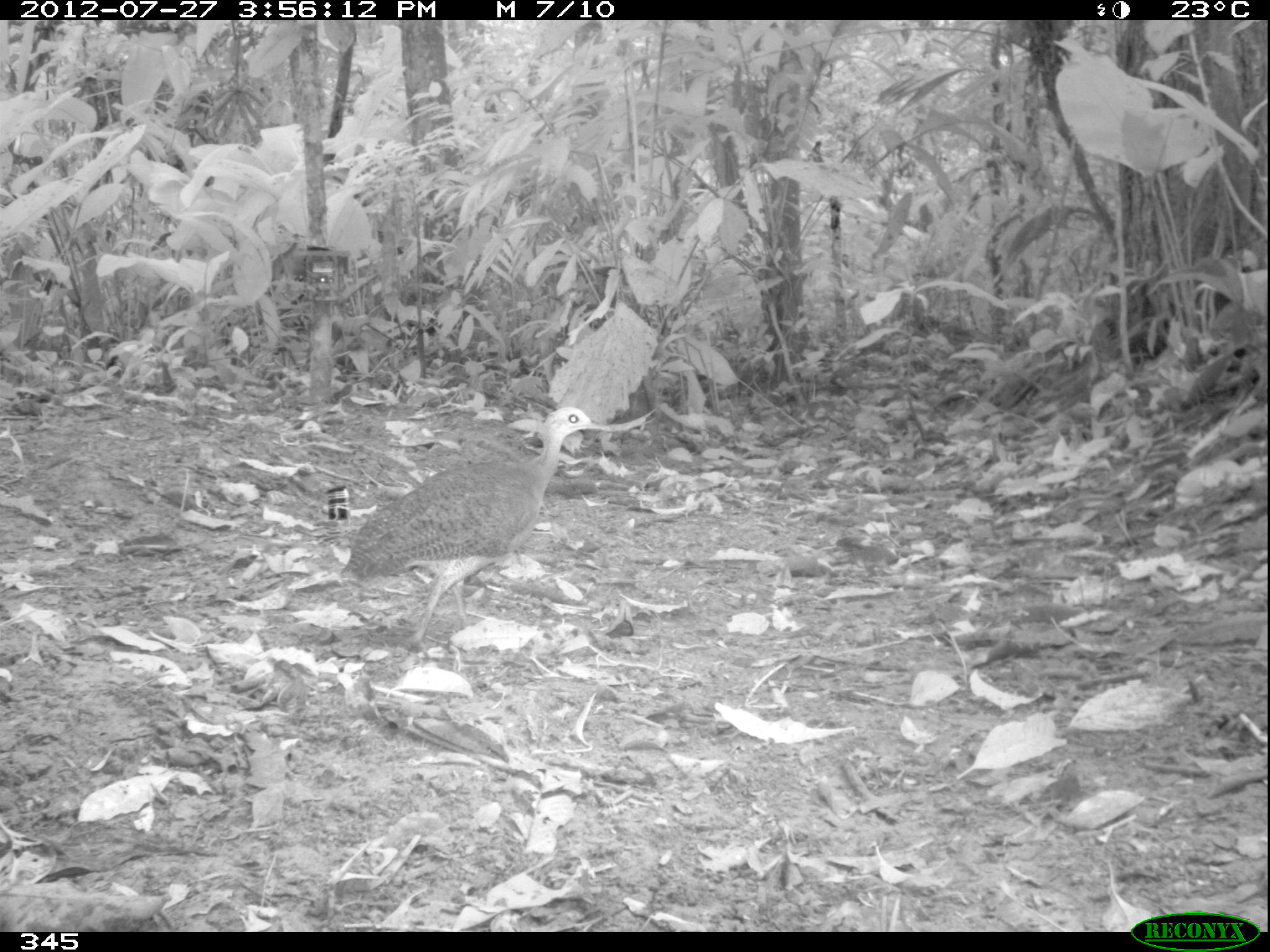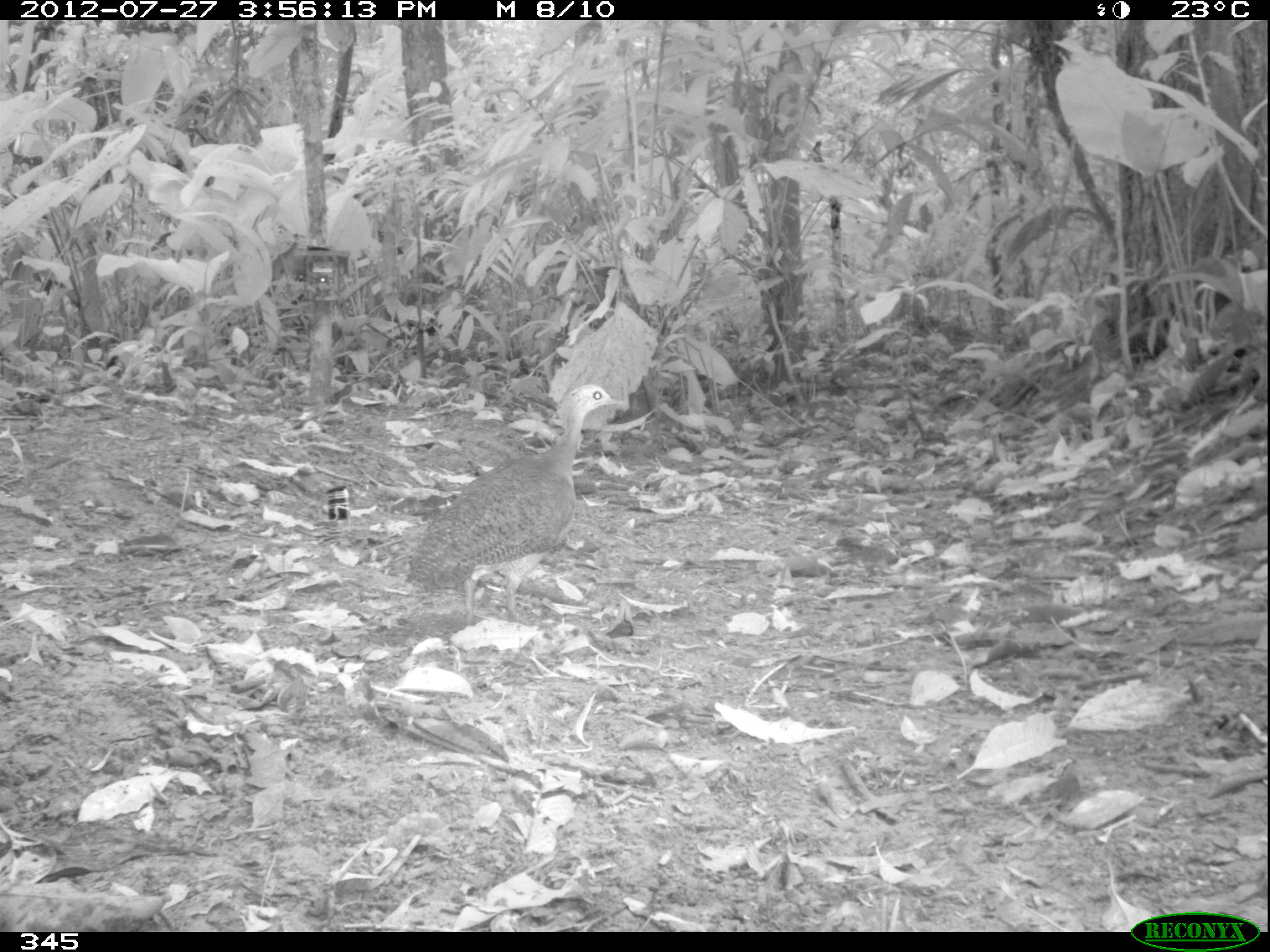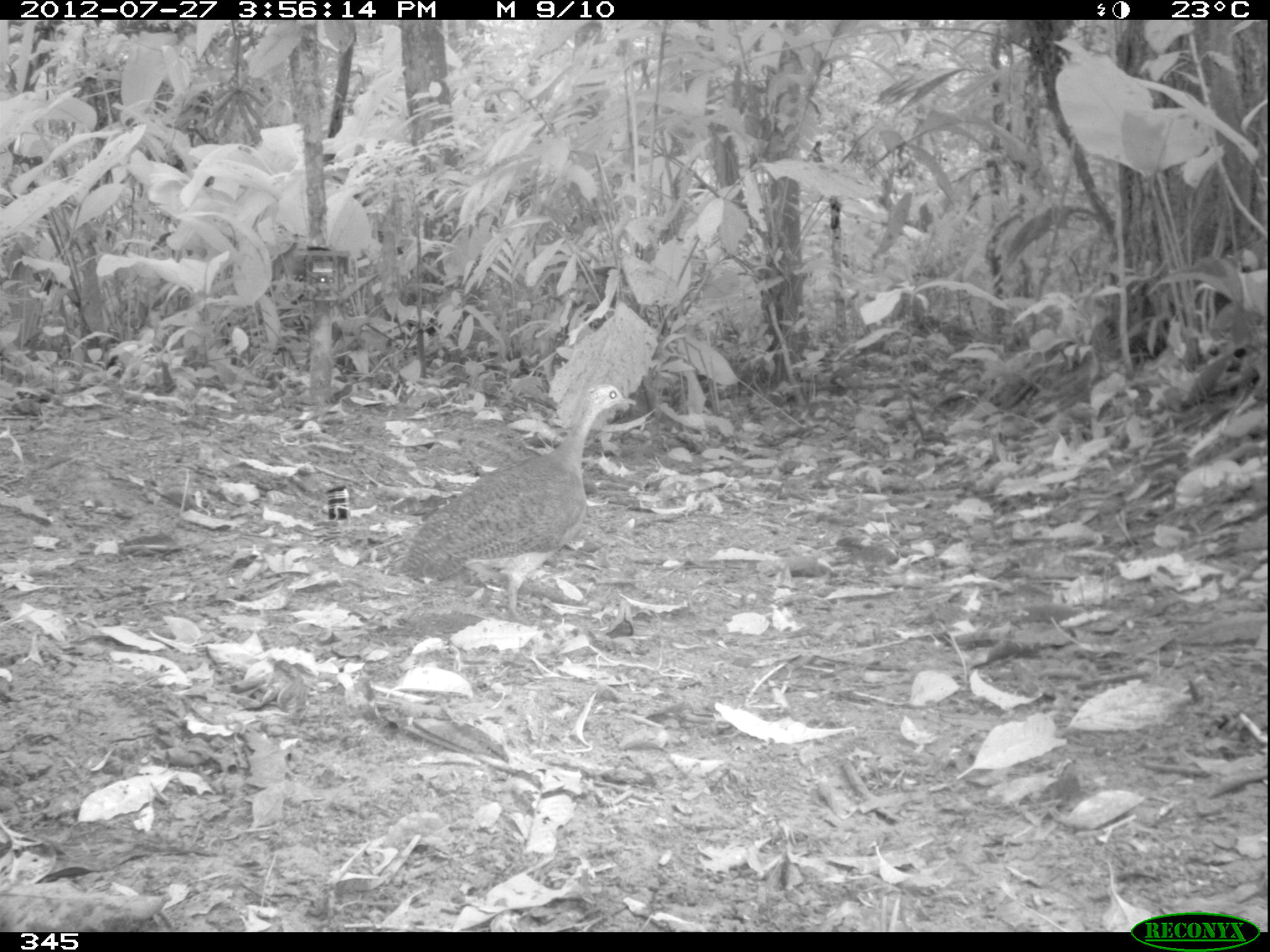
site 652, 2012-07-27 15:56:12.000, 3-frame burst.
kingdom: Animalia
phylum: Chordata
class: Aves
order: Galliformes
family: Phasianidae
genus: Alectoris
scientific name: Alectoris rufa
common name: red-legged partridge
Alectoris rufa (red-legged partridge).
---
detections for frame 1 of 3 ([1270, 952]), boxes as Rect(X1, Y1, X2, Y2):
alectoris rufa: Rect(338, 406, 612, 658)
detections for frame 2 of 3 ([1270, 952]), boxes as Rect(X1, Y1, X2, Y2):
alectoris rufa: Rect(404, 383, 629, 634)